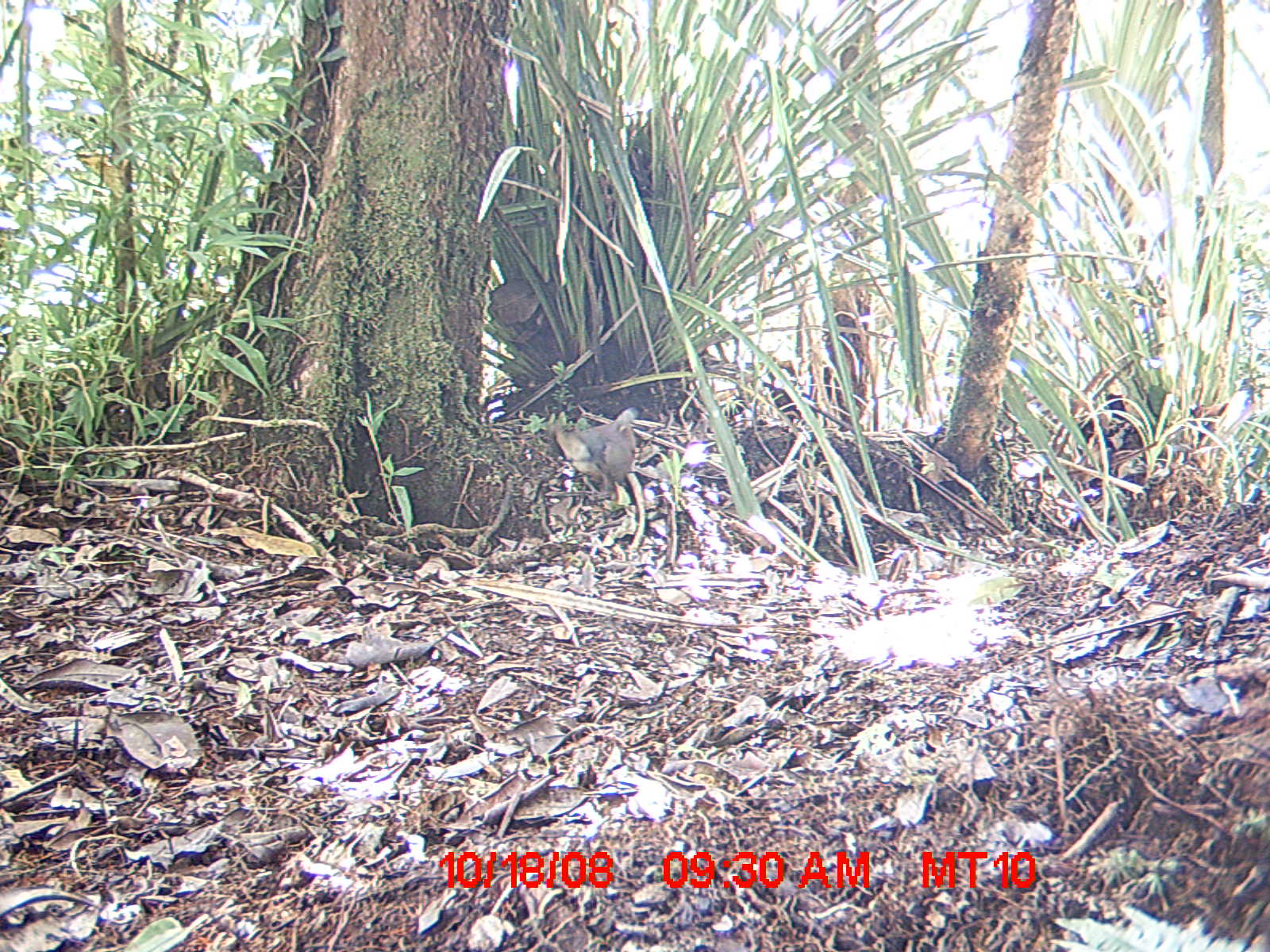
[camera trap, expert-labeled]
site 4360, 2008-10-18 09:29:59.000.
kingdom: Animalia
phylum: Chordata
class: Aves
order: Coraciiformes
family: Brachypteraciidae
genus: Brachypteracias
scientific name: Brachypteracias squamiger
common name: scaly ground-roller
Brachypteracias squamiger (scaly ground-roller), count 1.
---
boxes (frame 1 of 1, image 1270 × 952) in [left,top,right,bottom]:
brachypteracias squamiger: [548,408,639,494]